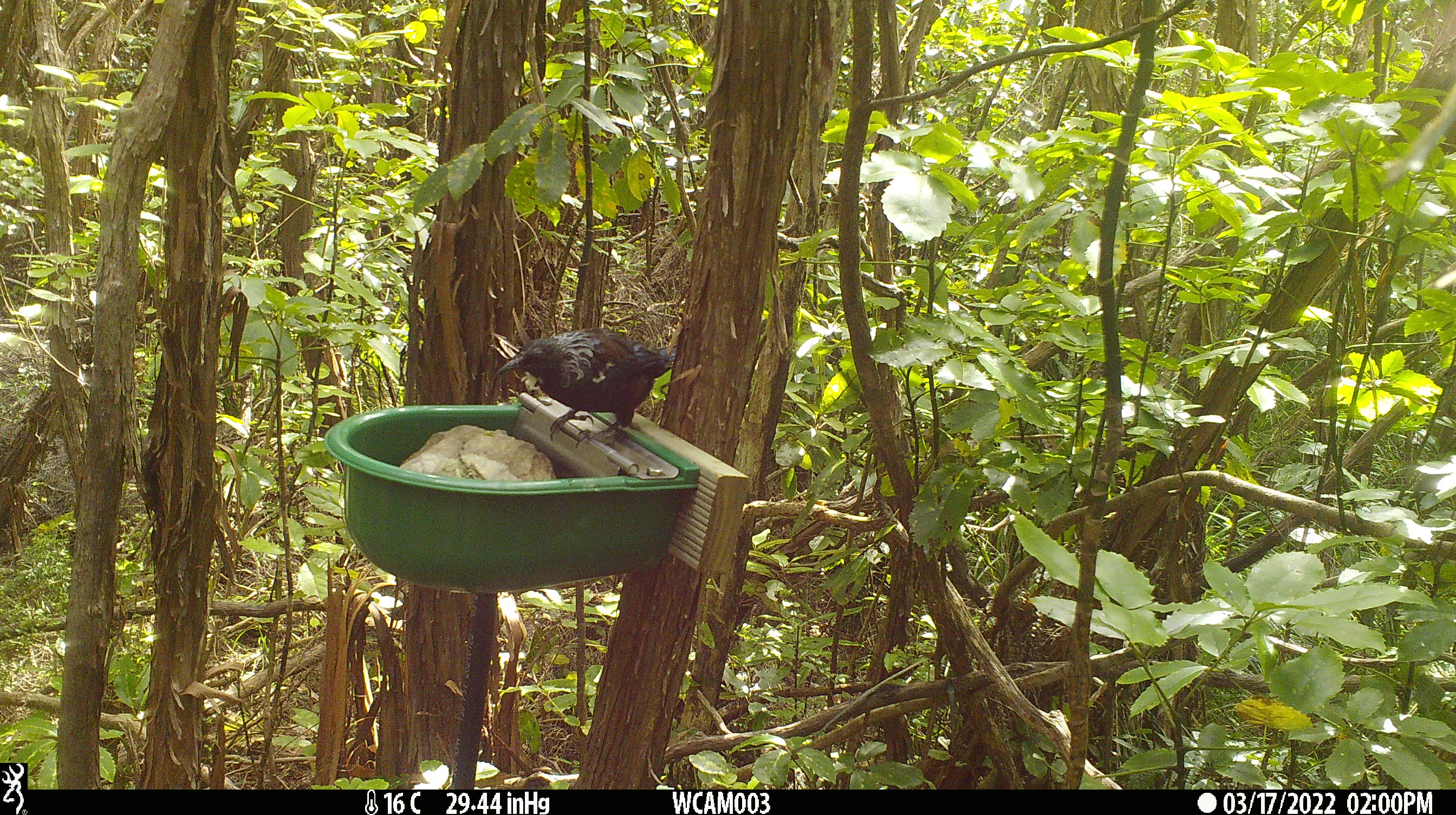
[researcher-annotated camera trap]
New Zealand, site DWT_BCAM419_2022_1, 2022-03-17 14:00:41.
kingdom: Animalia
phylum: Chordata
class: Aves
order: Passeriformes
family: Meliphagidae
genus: Prosthemadera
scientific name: Prosthemadera novaeseelandiae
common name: tui